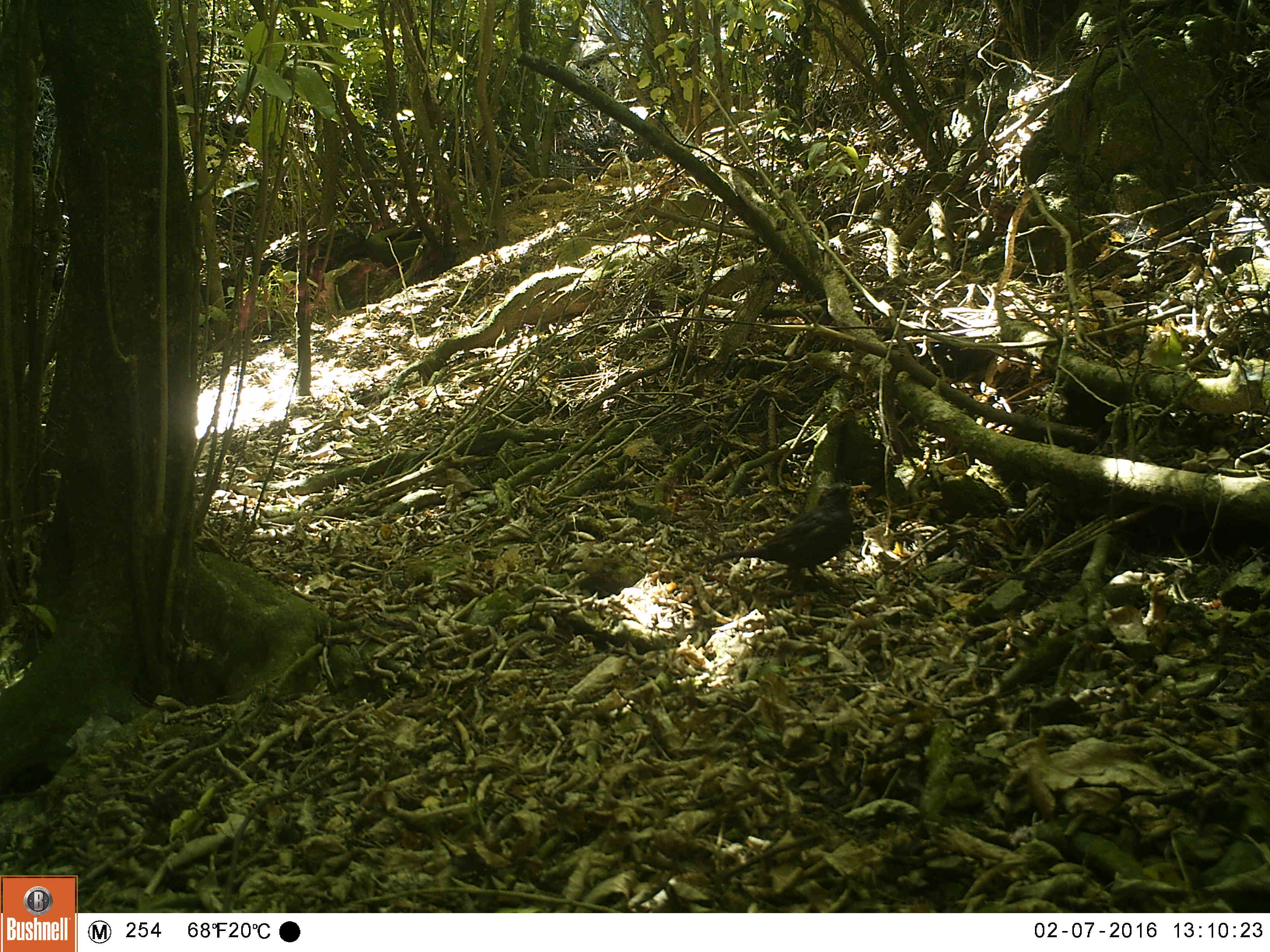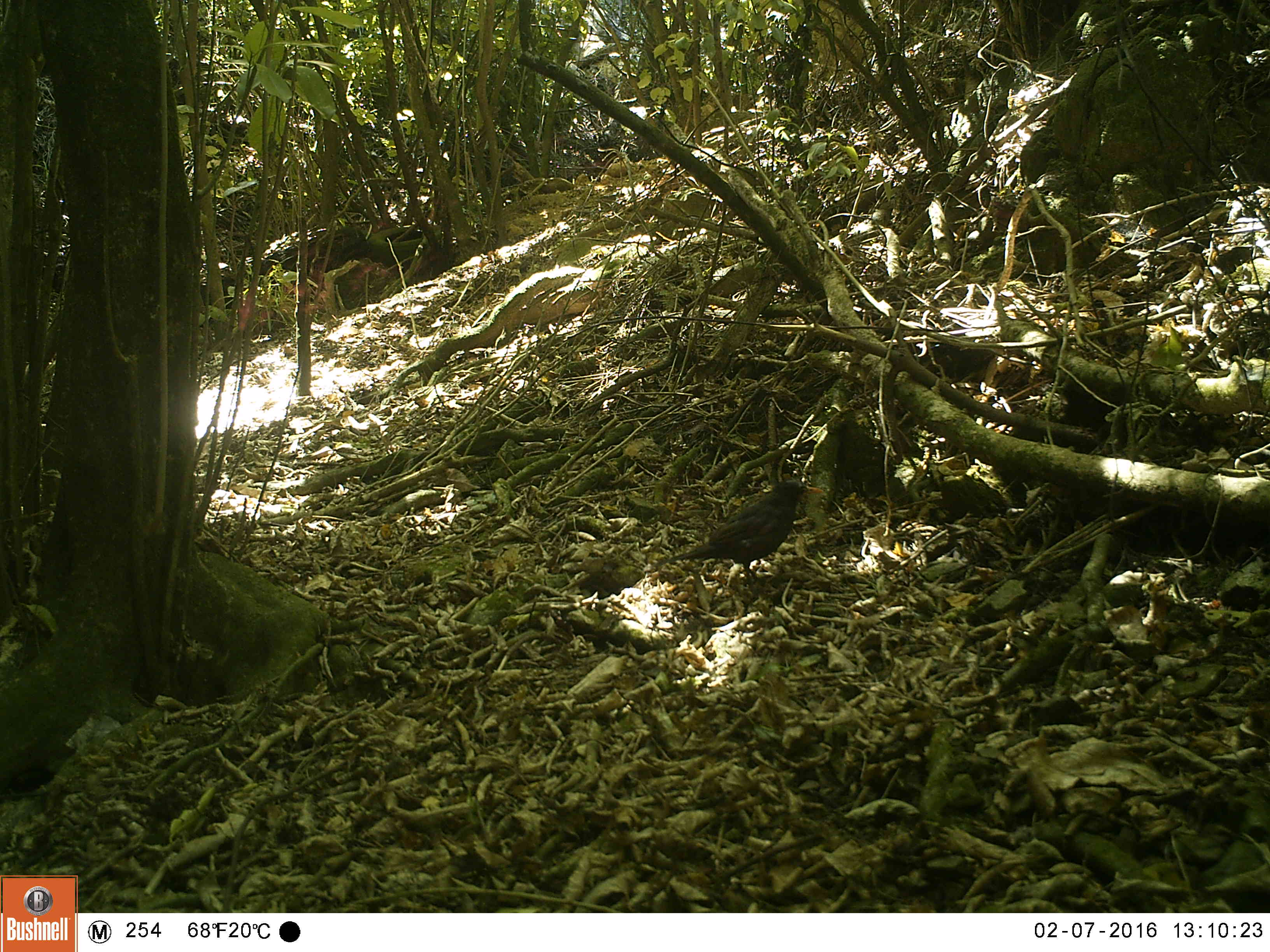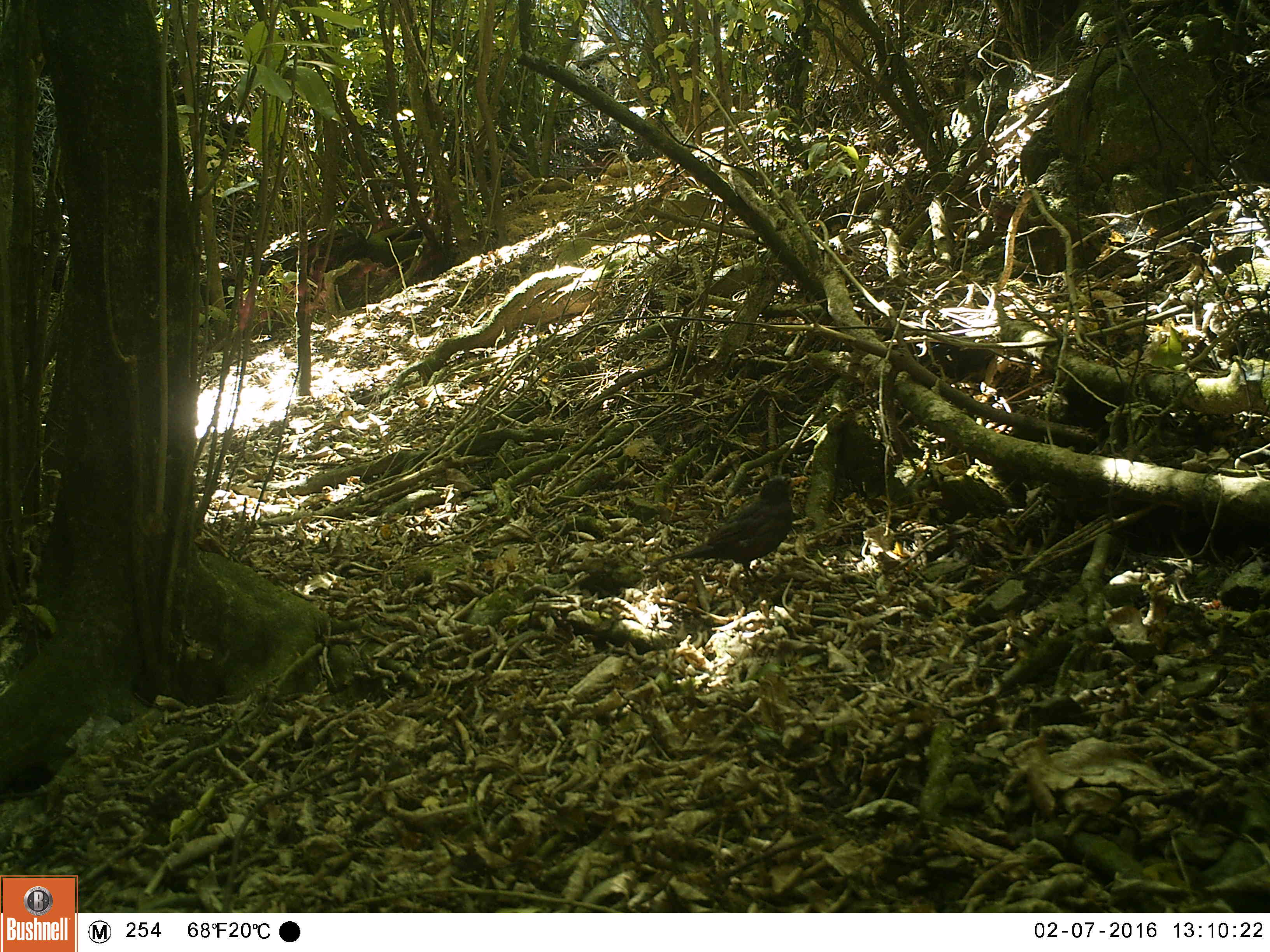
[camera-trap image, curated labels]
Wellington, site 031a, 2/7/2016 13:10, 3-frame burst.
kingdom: Animalia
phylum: Chordata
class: Aves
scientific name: Aves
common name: bird